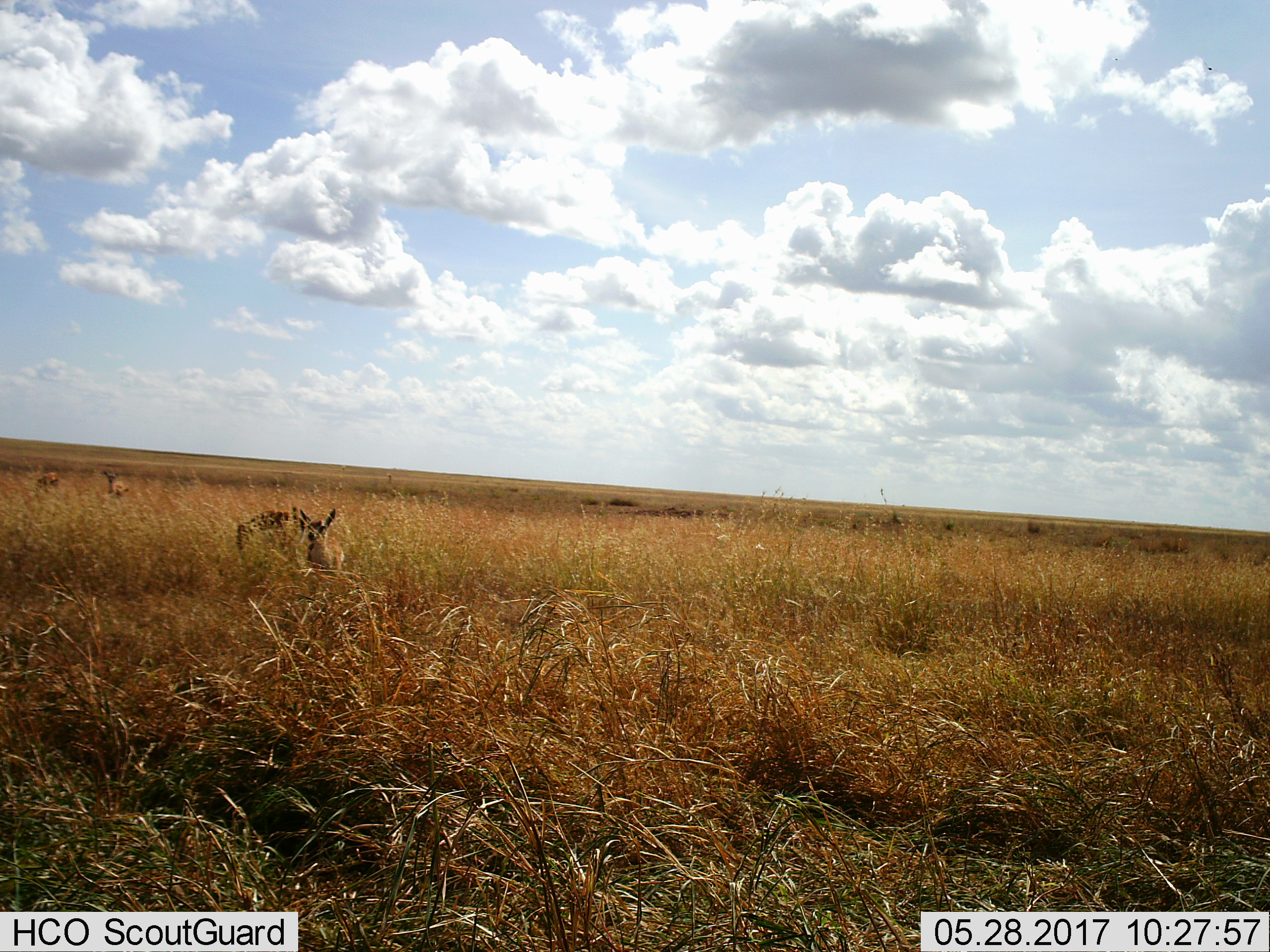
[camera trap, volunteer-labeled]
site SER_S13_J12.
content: unidentified animal